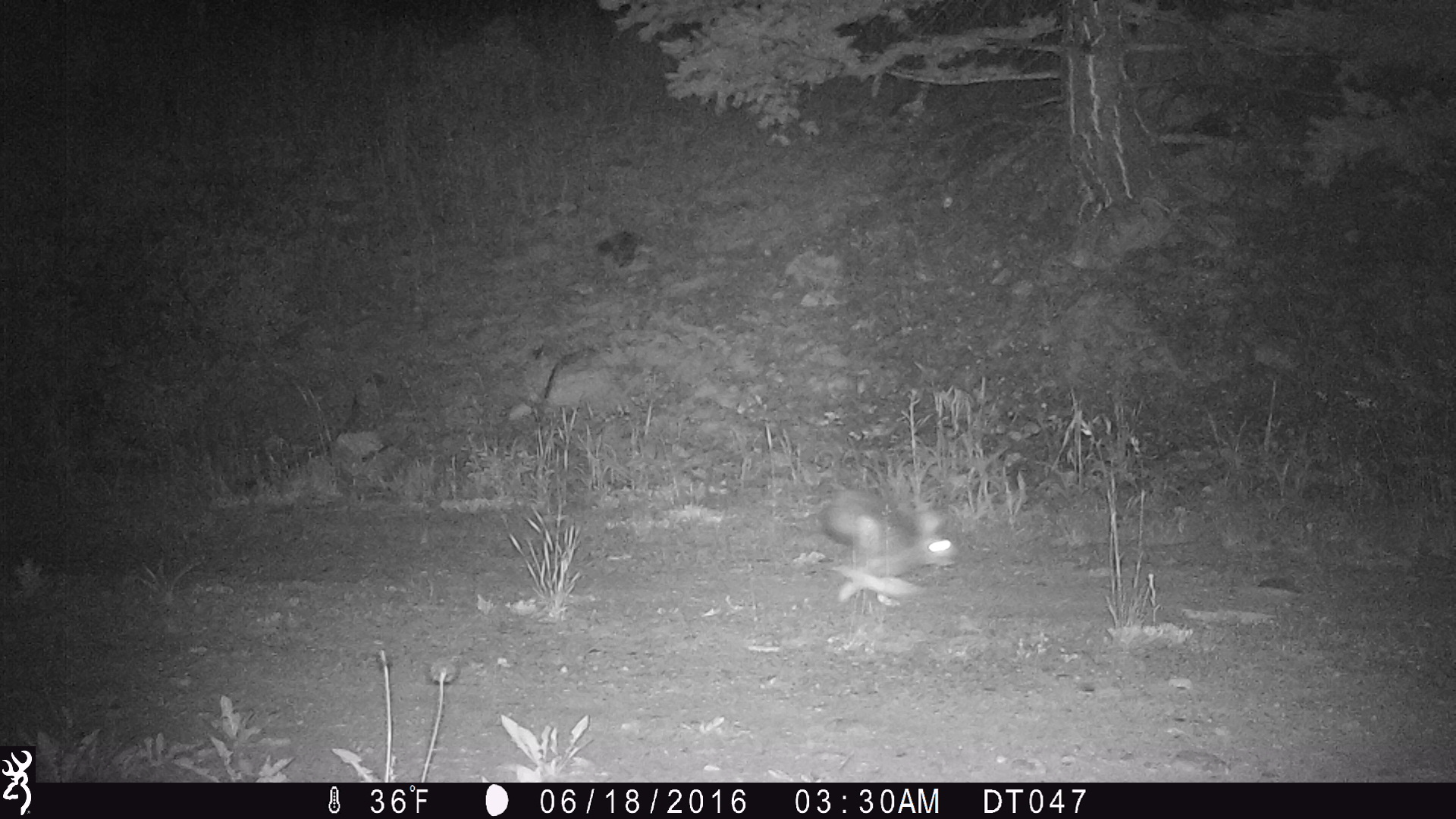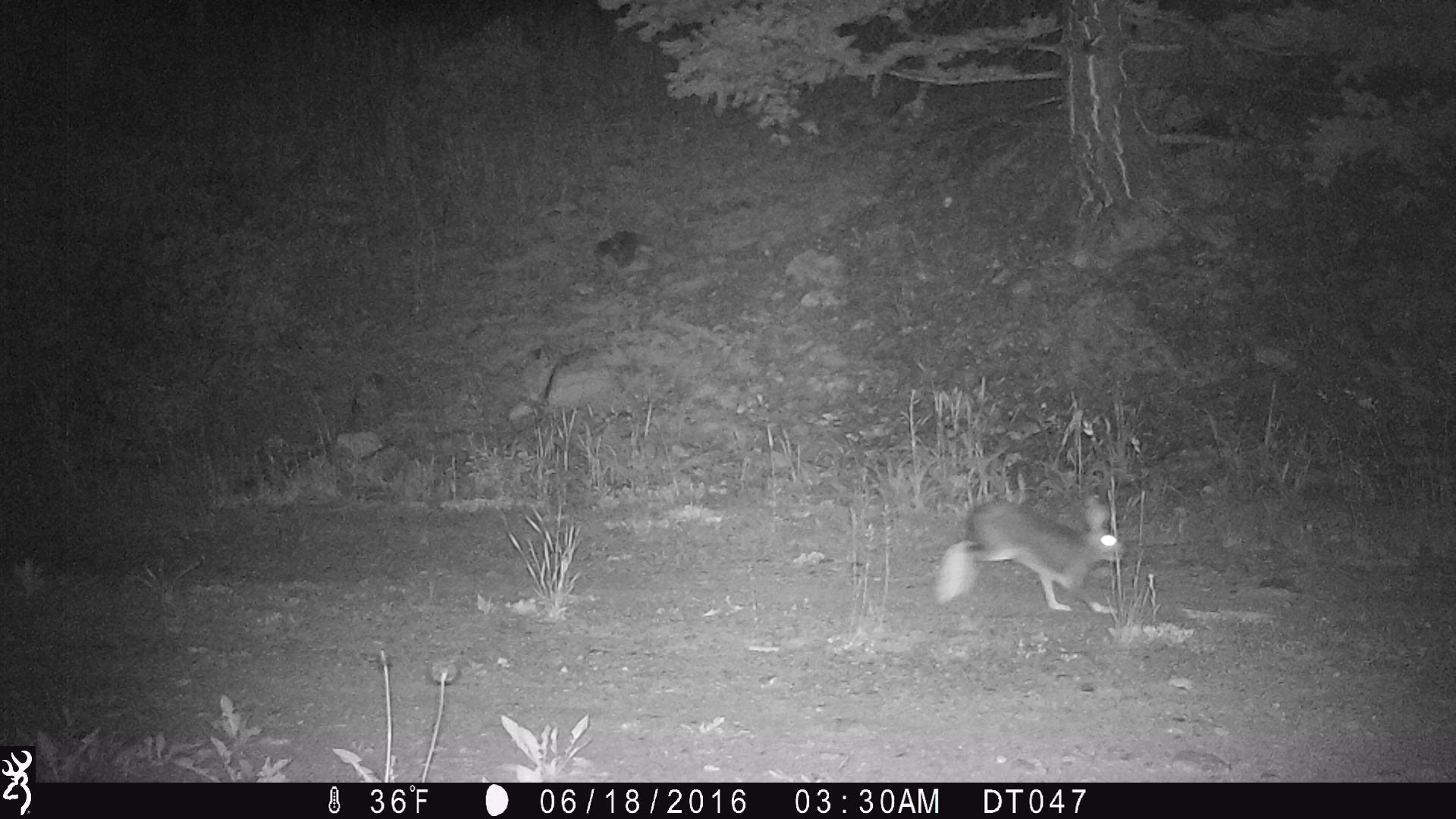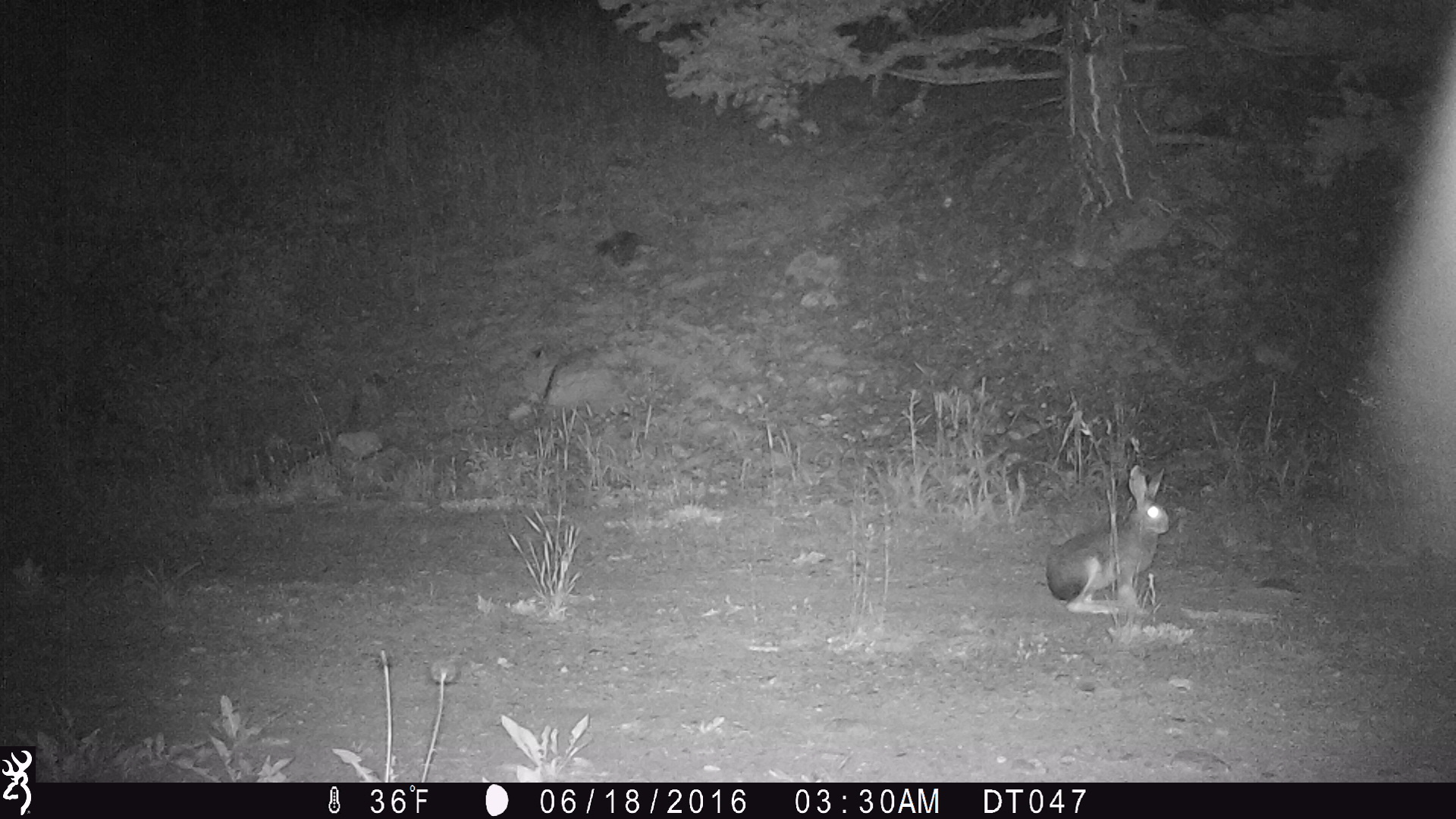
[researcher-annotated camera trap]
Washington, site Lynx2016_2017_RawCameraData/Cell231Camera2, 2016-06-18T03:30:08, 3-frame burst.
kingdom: Animalia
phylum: Chordata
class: Mammalia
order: Lagomorpha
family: Leporidae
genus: Lepus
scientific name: Lepus americanus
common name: snowshoe hare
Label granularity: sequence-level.